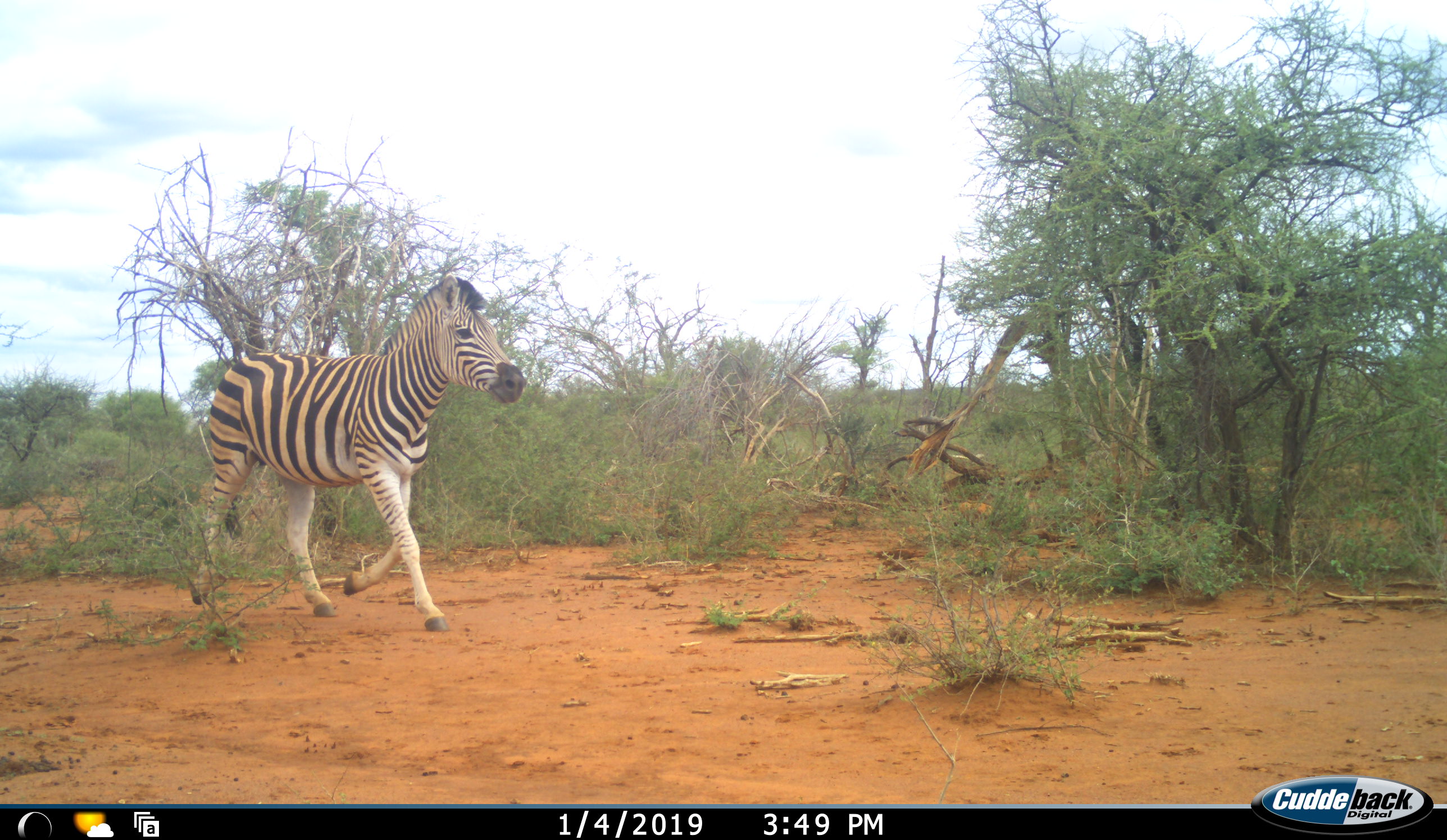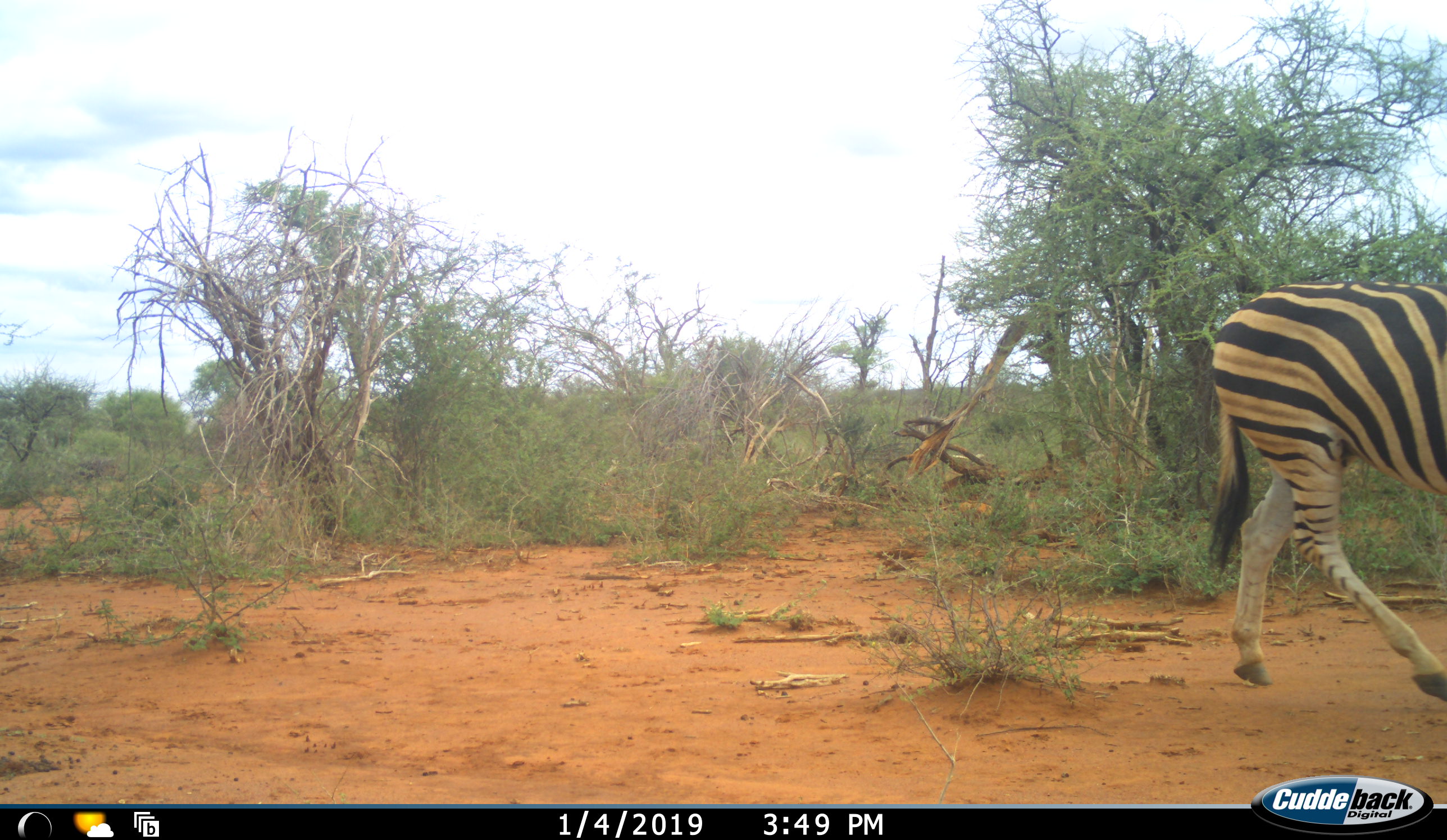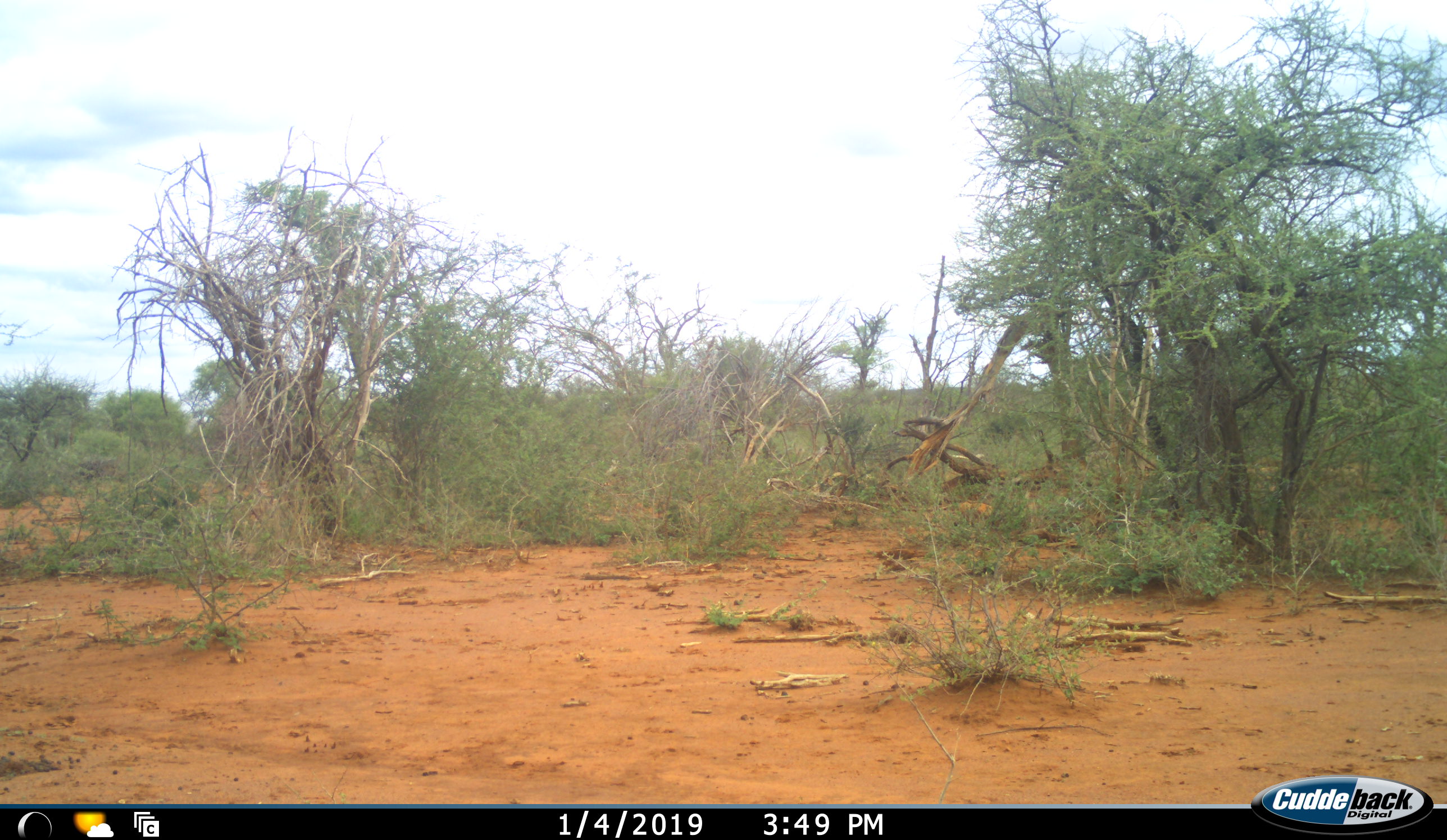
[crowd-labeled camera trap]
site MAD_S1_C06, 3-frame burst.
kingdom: Animalia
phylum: Chordata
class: Mammalia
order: Perissodactyla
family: Equidae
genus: Equus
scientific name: Equus quagga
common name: plains zebra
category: zebraplains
Zebraplains (plains zebra) (Equus quagga), count 1. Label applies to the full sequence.